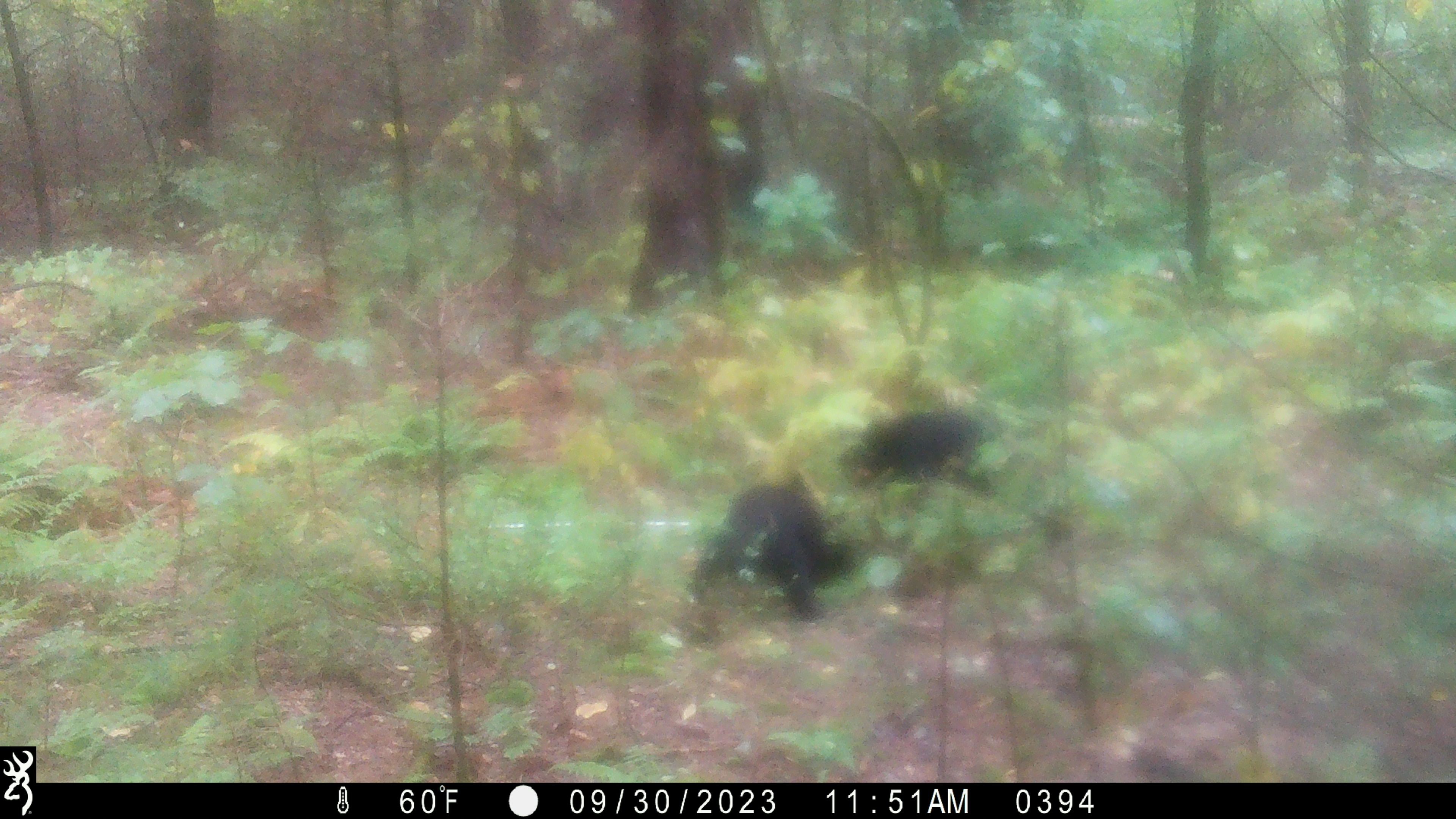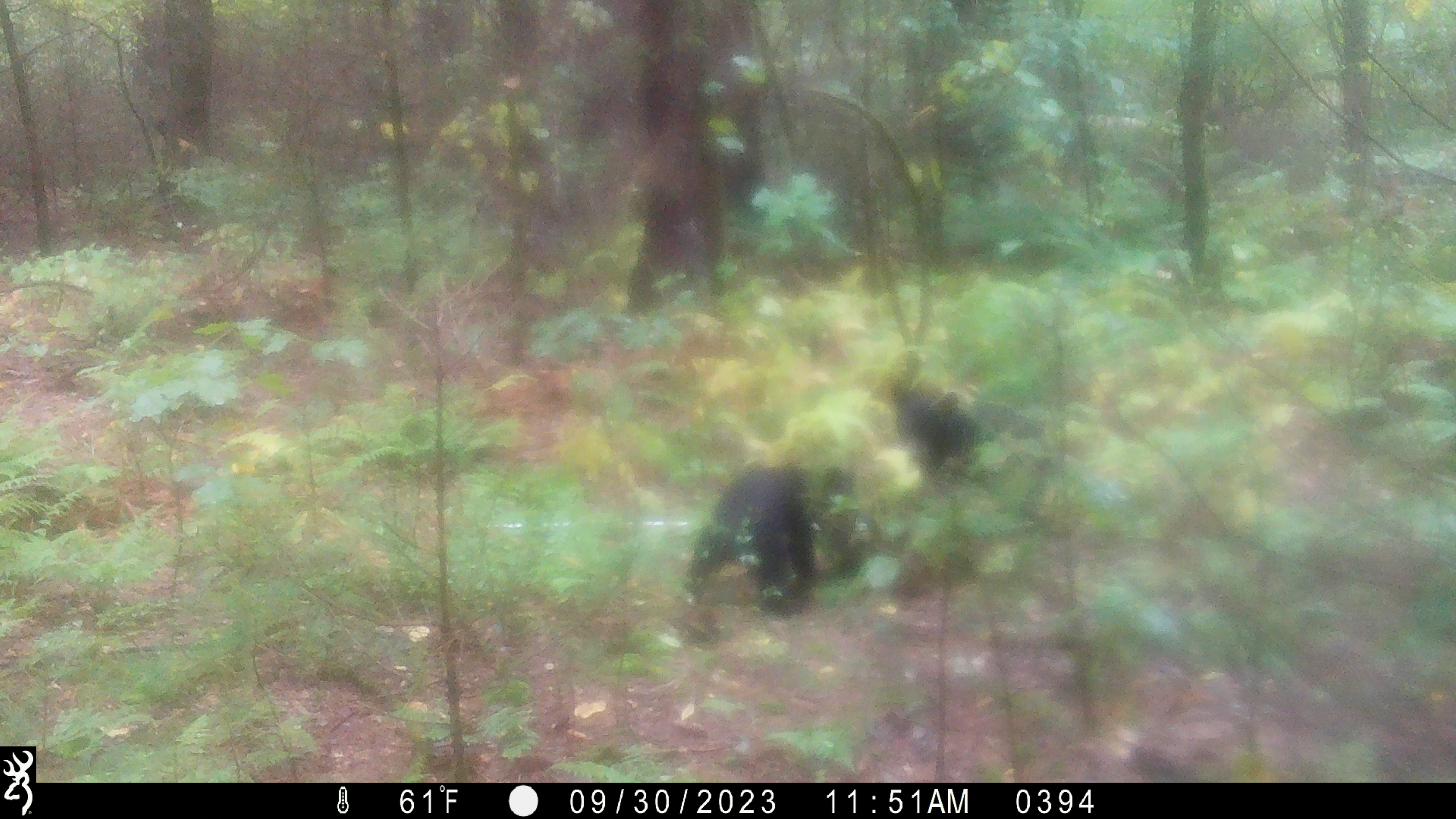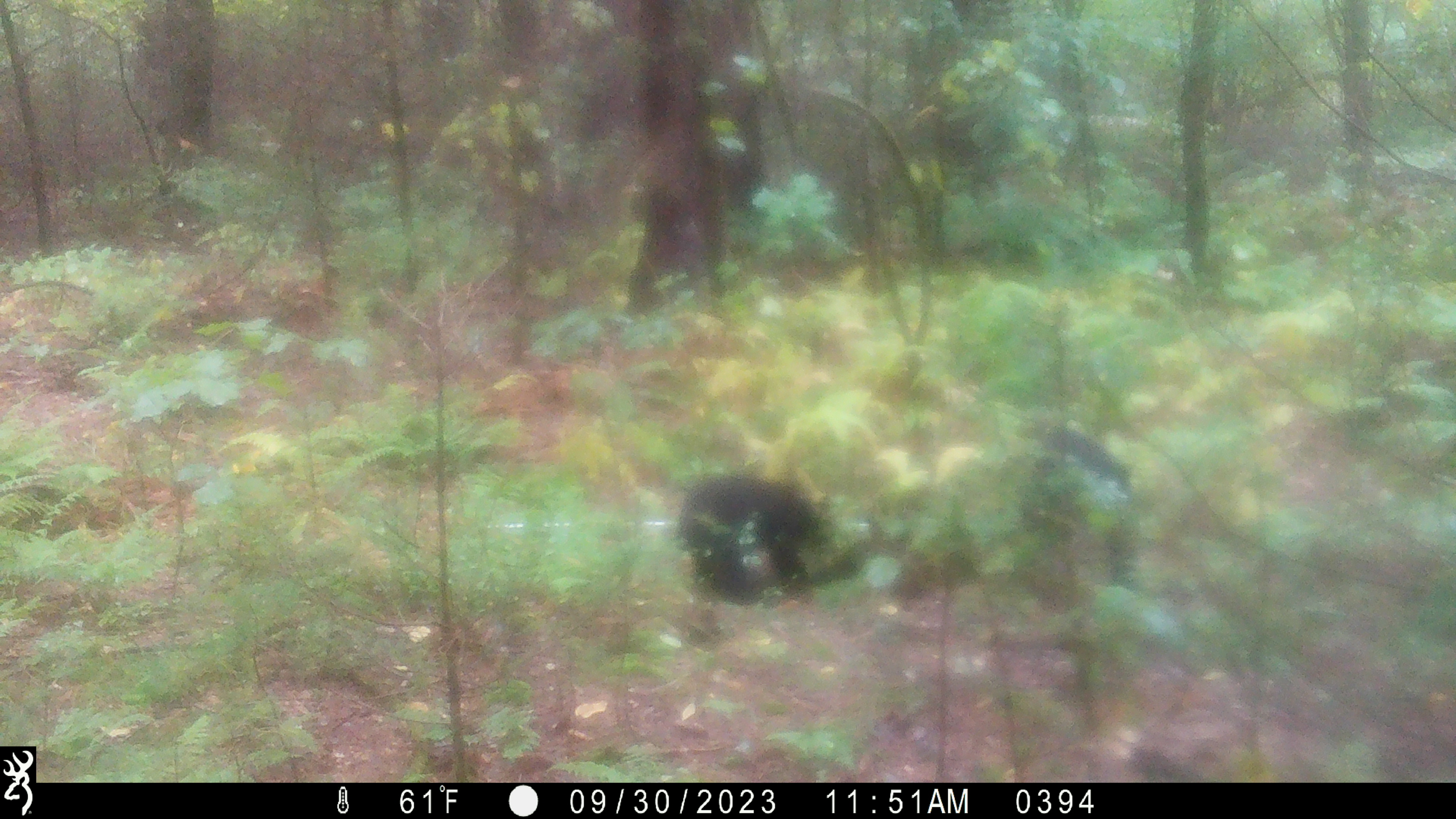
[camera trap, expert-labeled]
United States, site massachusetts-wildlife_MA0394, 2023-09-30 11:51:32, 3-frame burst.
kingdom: Animalia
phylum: Chordata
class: Mammalia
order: Carnivora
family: Ursidae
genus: Ursus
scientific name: Ursus americanus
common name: black bear